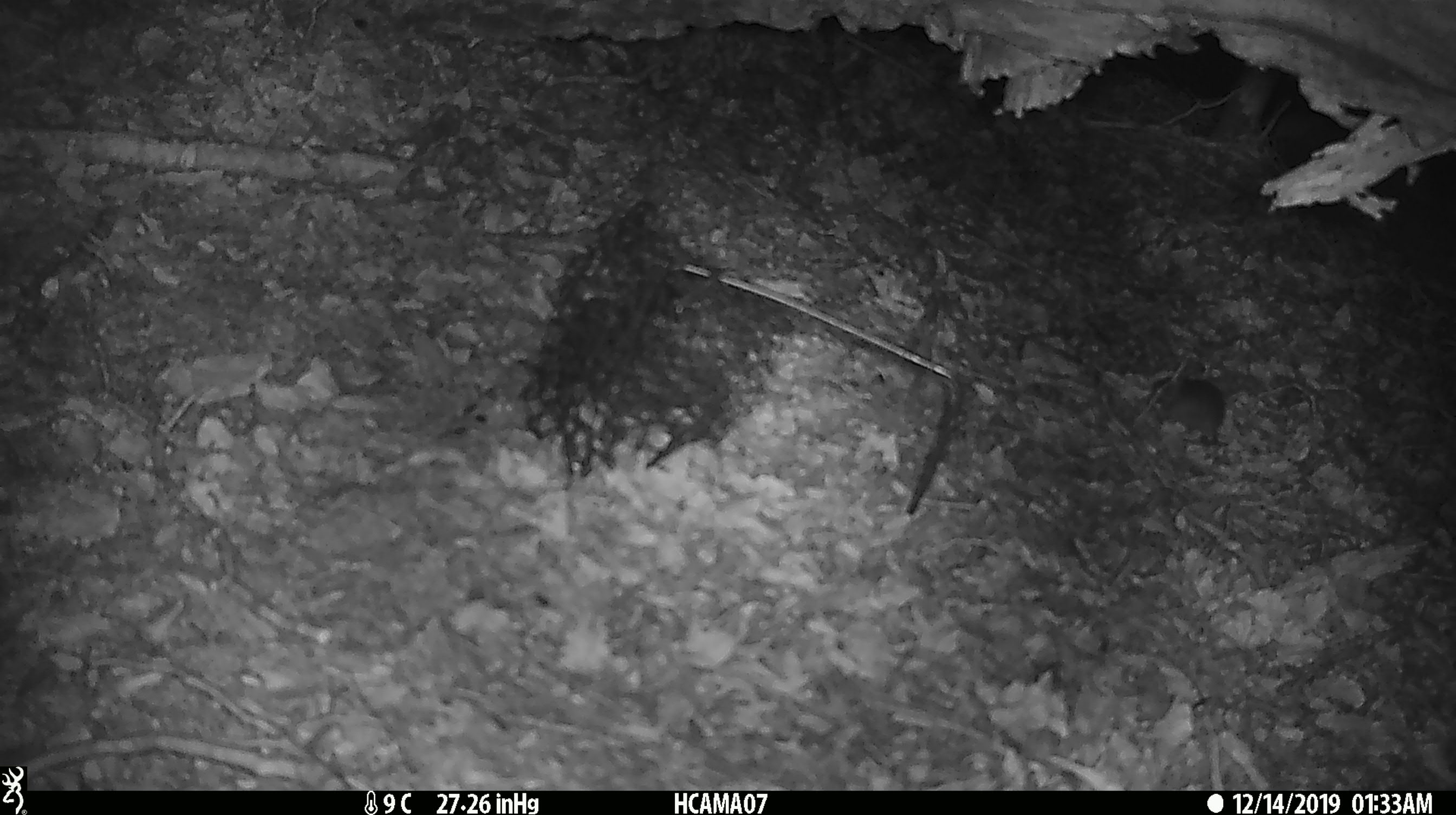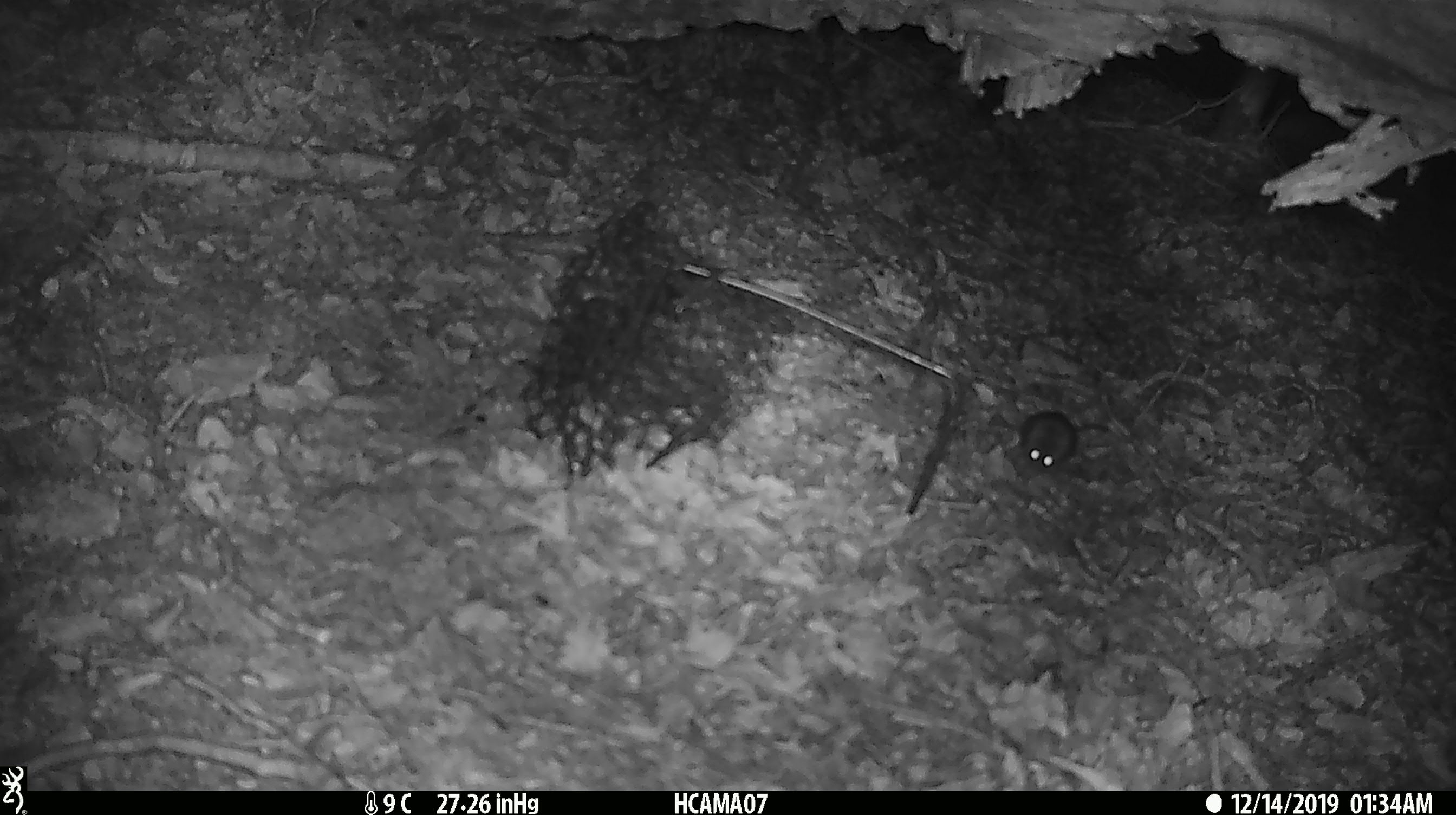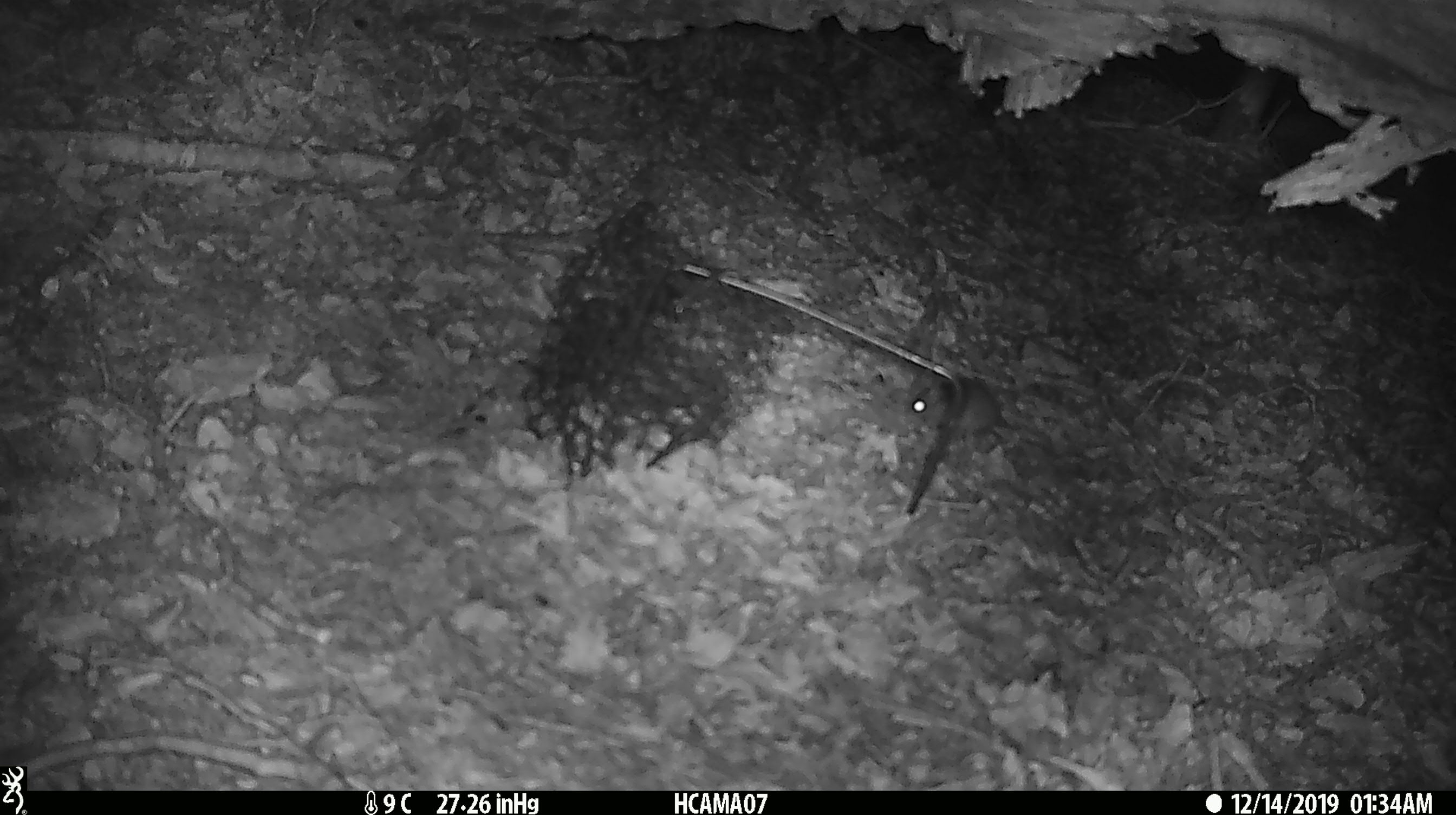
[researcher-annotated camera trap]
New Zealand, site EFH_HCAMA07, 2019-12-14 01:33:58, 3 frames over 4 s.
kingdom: Animalia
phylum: Chordata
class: Mammalia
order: Rodentia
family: Muridae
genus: Mus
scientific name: Mus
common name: mouse